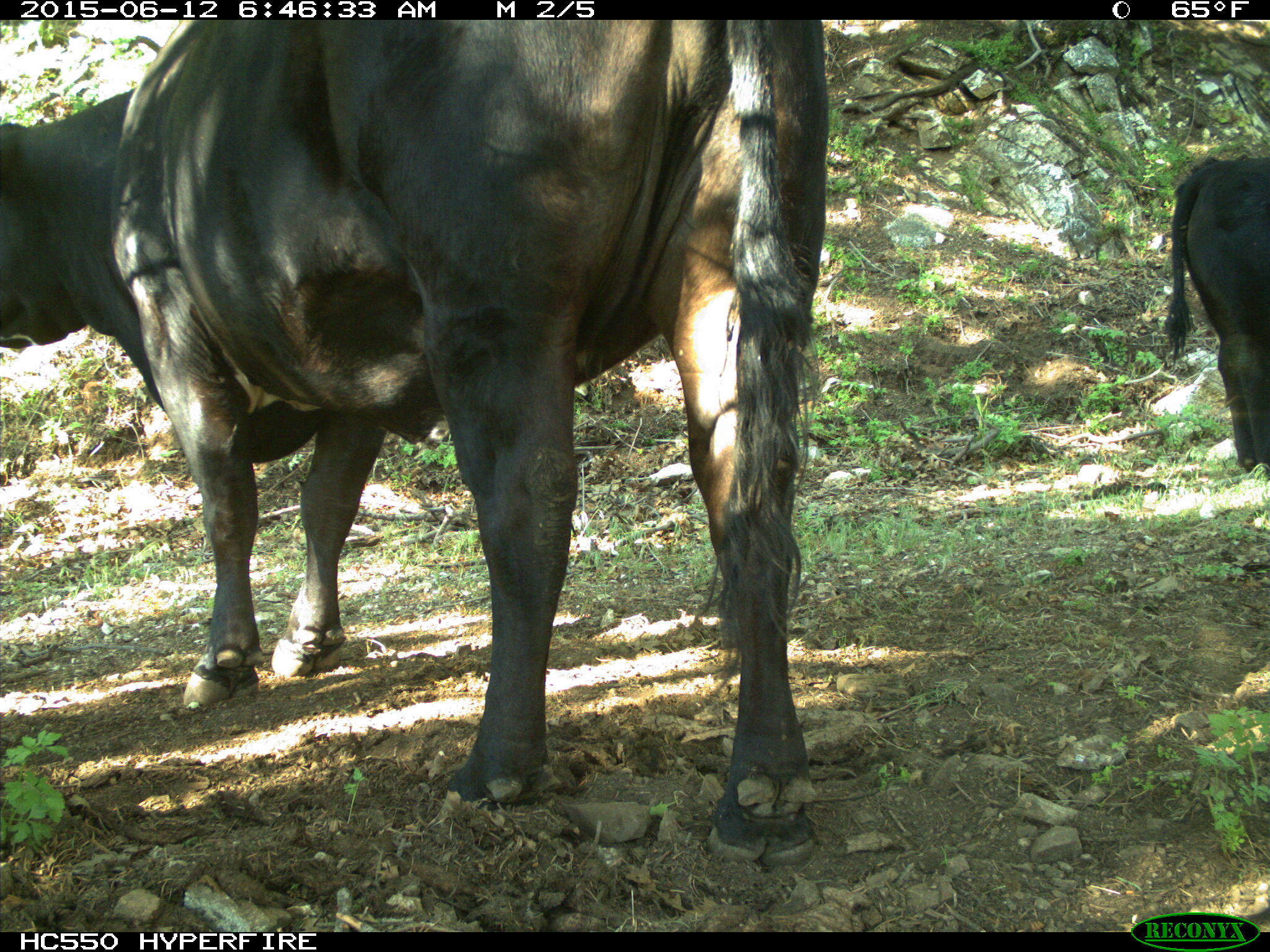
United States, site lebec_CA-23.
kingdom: Animalia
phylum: Chordata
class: Mammalia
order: Artiodactyla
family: Bovidae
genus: Bos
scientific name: Bos taurus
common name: domestic cow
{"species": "Bos taurus (domestic cow)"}